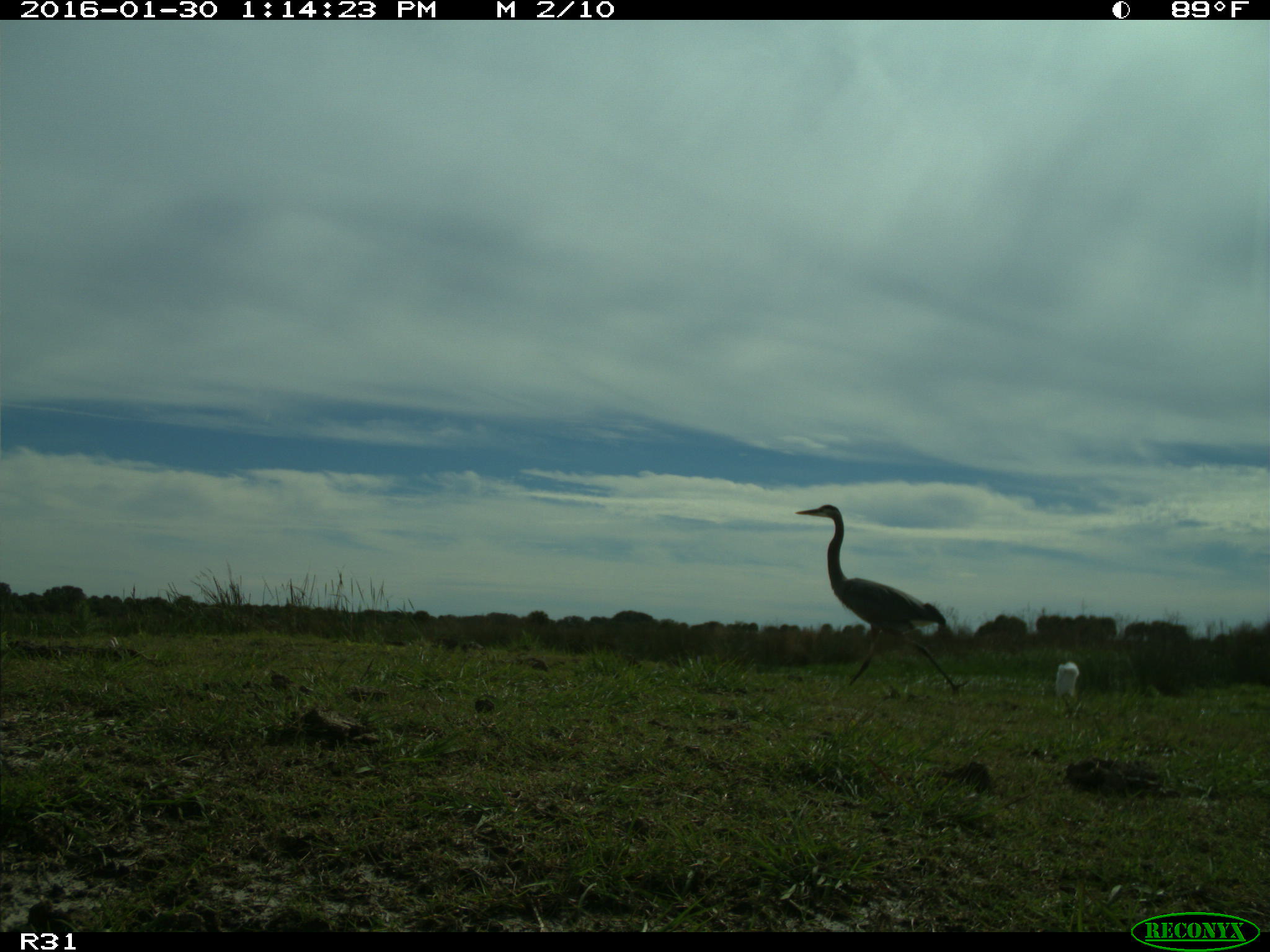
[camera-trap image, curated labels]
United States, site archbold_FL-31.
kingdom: Animalia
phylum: Chordata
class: Aves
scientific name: Aves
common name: birds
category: unidentified bird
Unidentified bird (birds) (Aves).